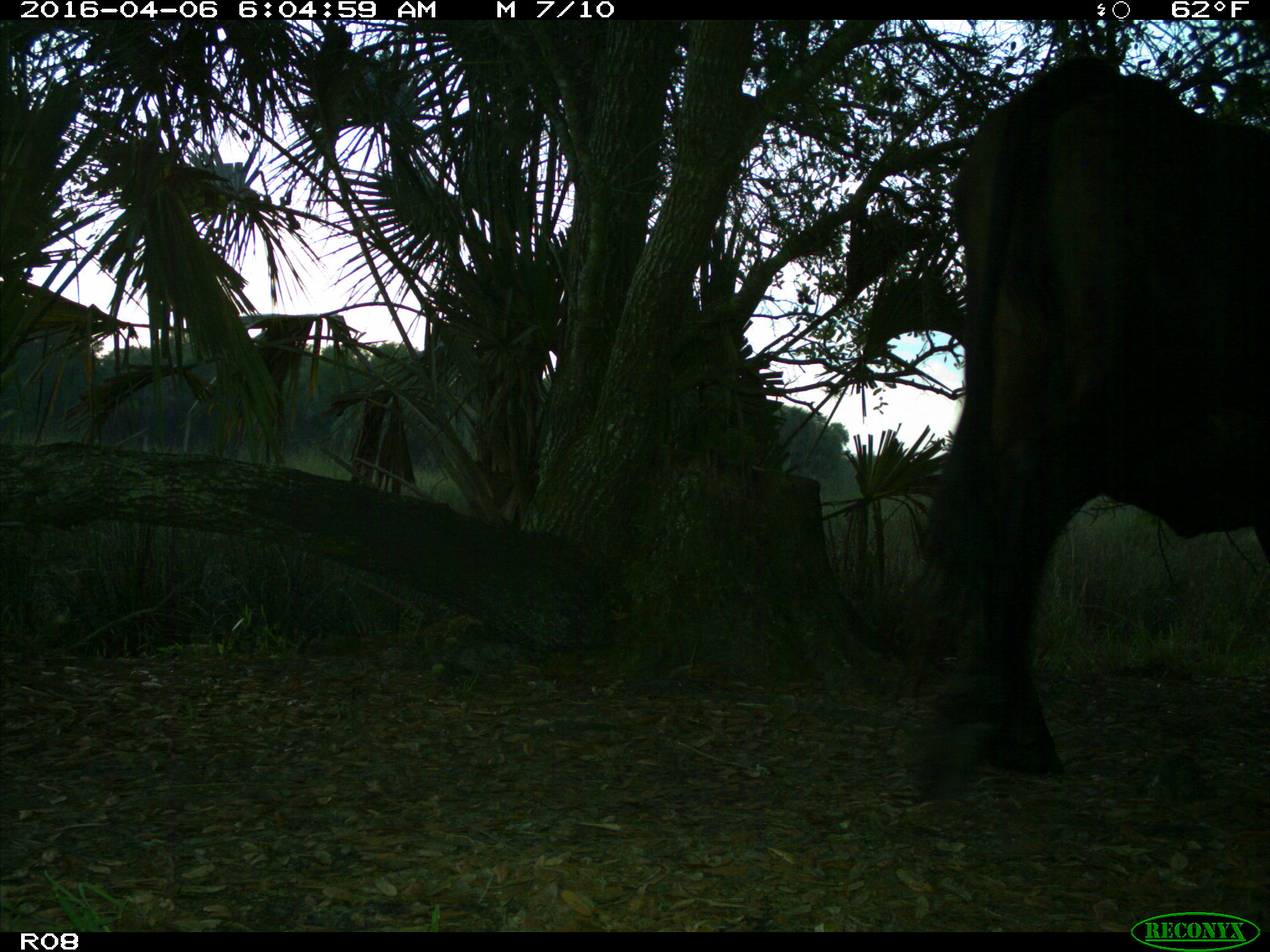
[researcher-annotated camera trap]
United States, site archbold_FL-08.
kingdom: Animalia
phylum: Chordata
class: Mammalia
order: Artiodactyla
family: Bovidae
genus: Bos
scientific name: Bos taurus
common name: domestic cow